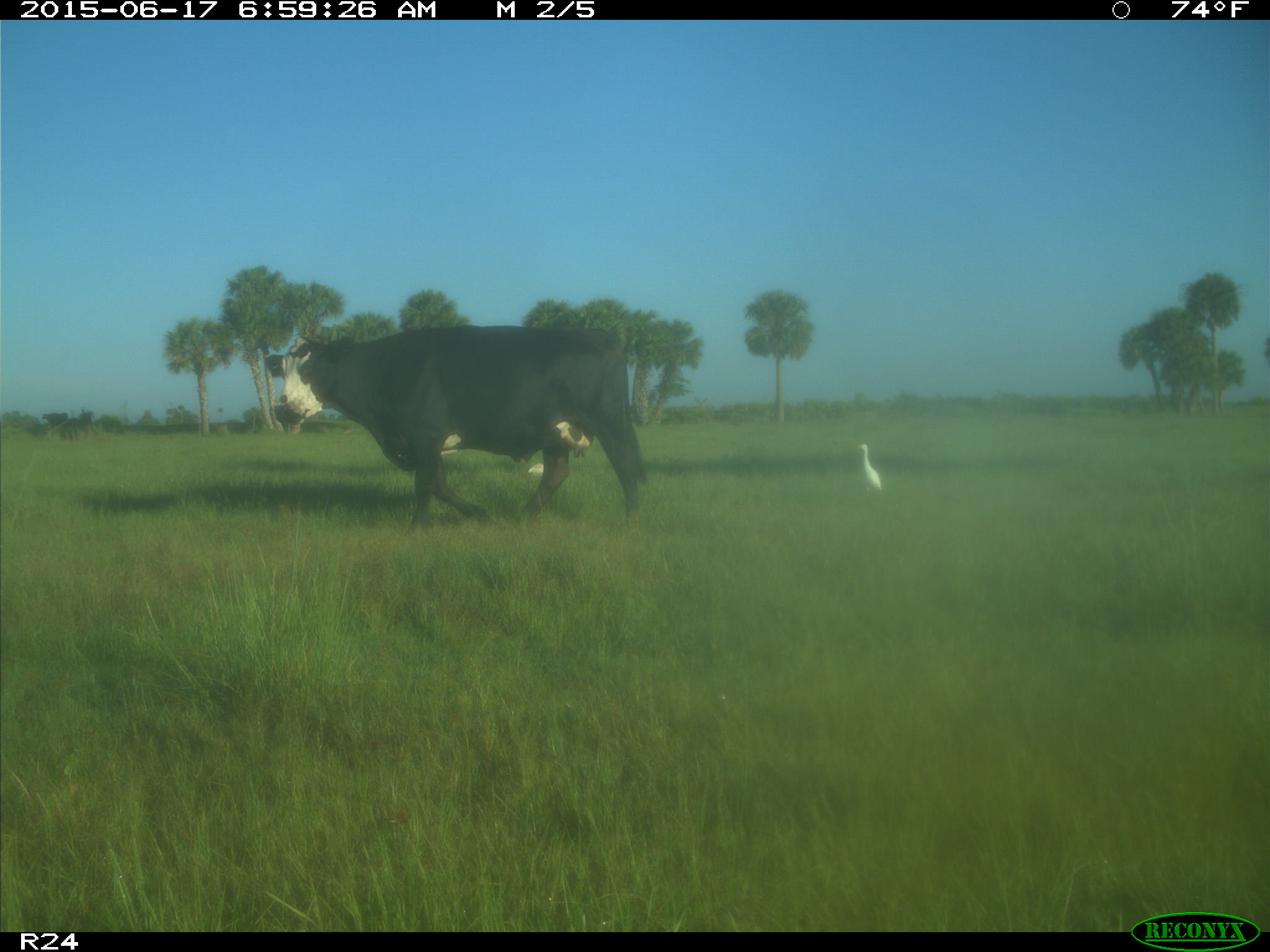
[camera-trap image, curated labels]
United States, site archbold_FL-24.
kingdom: Animalia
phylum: Chordata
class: Mammalia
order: Artiodactyla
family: Bovidae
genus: Bos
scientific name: Bos taurus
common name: domestic cow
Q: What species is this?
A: Bos taurus (domestic cow).